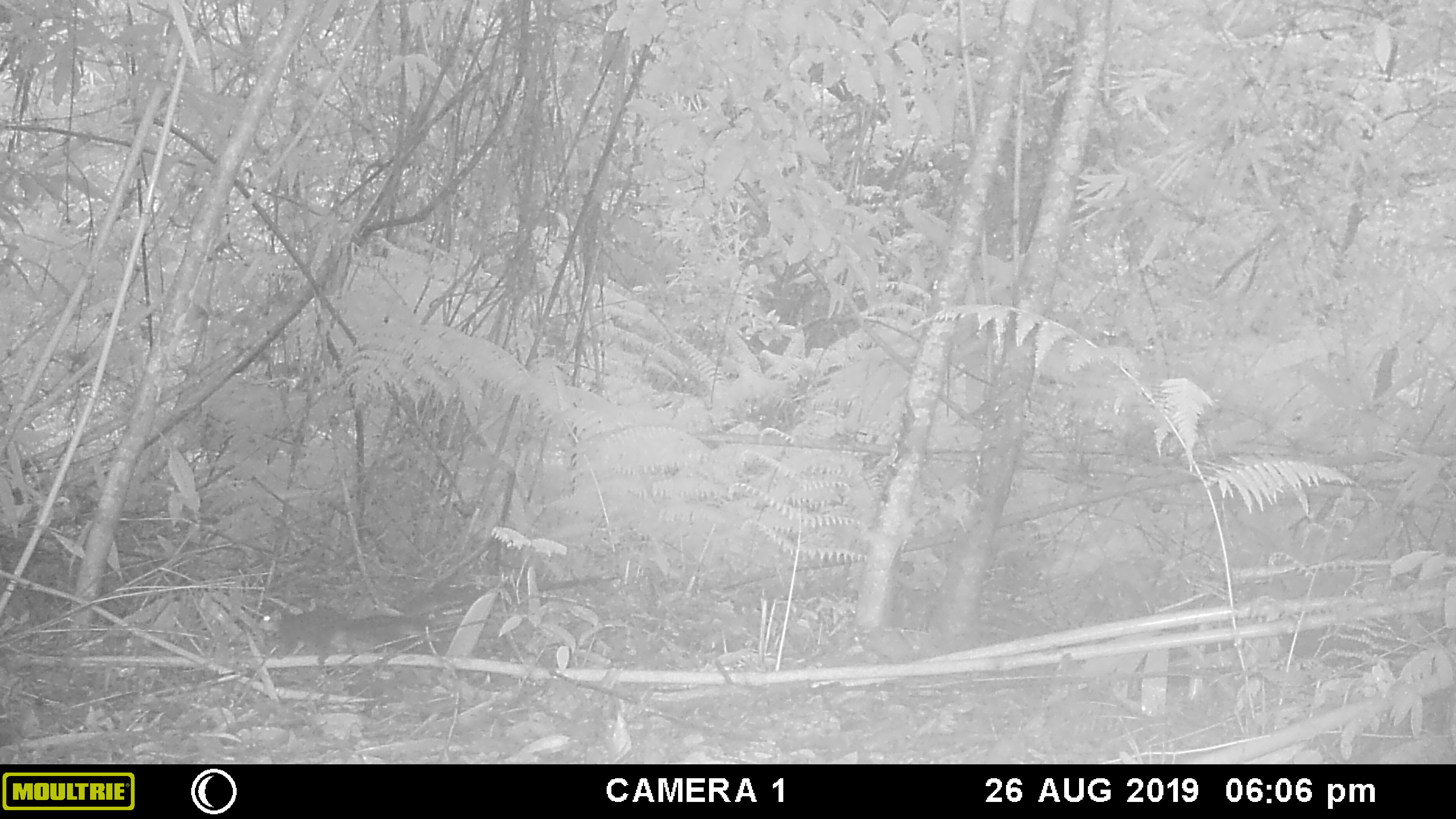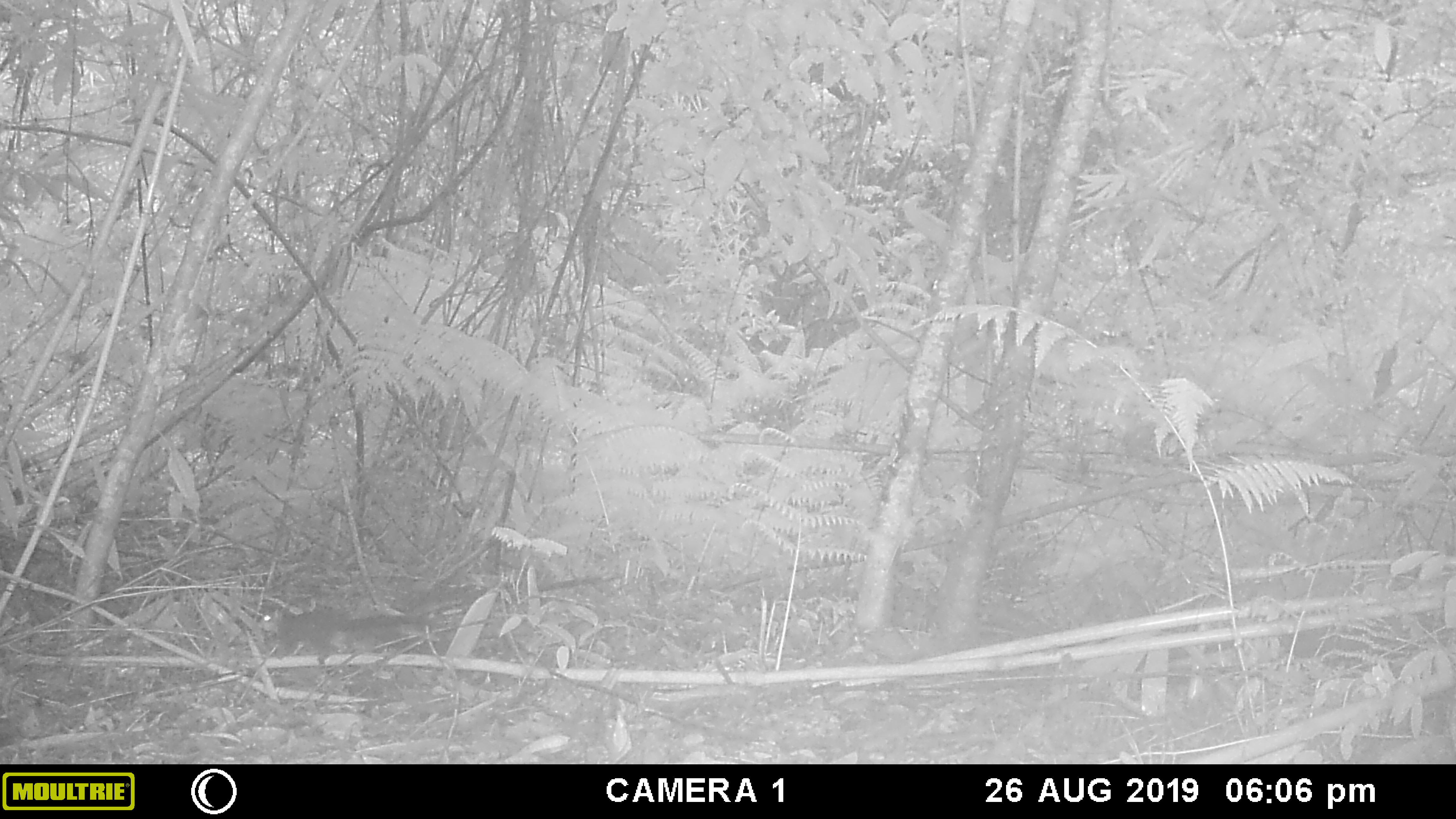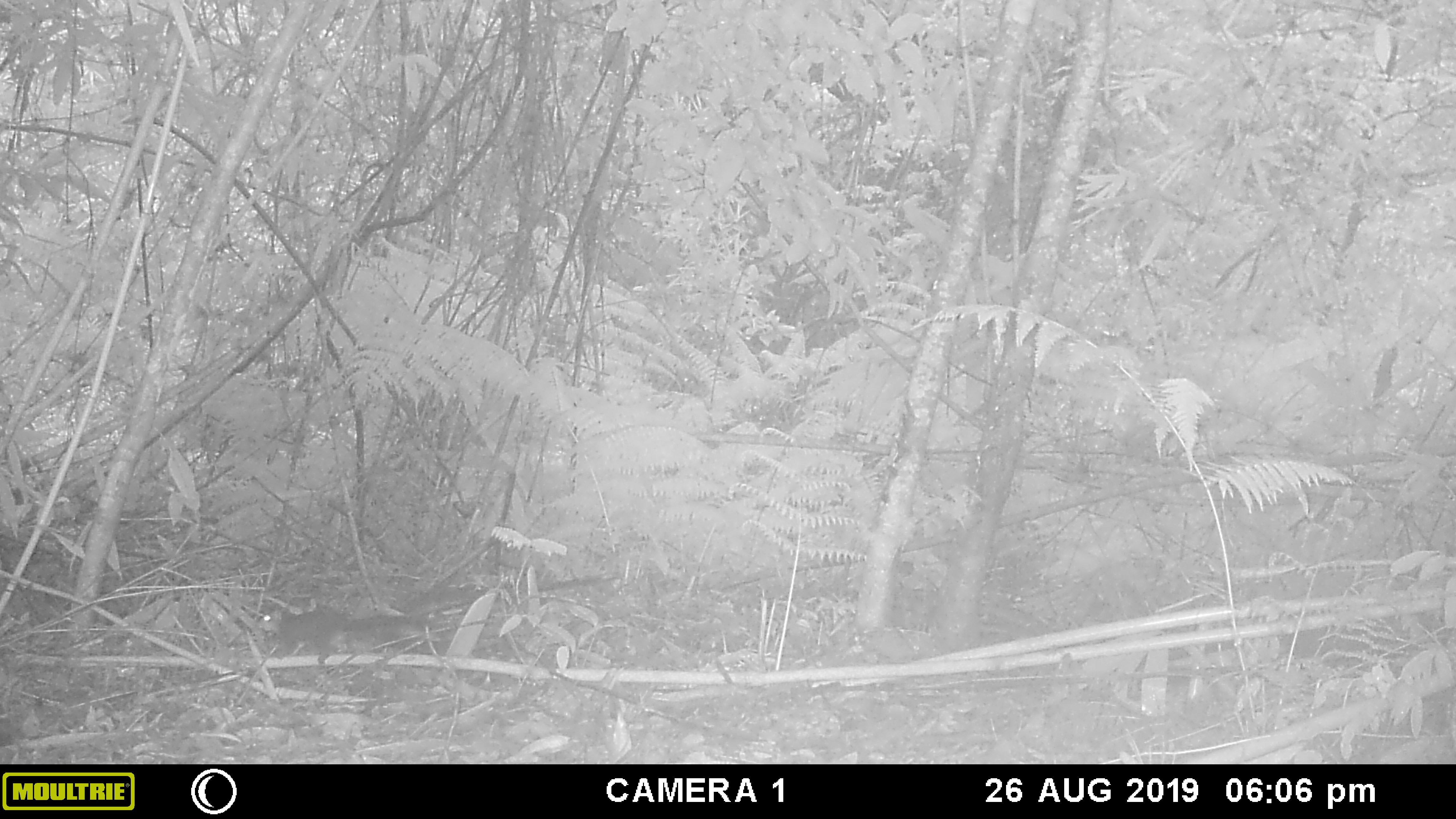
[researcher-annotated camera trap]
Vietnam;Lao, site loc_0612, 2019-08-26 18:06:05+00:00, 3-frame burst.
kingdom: Animalia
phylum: Chordata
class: Mammalia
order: Artiodactyla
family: Cervidae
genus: Muntiacus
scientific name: Muntiacus rooseveltorum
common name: roosevelt's muntjac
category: roosevelts muntjac group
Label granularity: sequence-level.